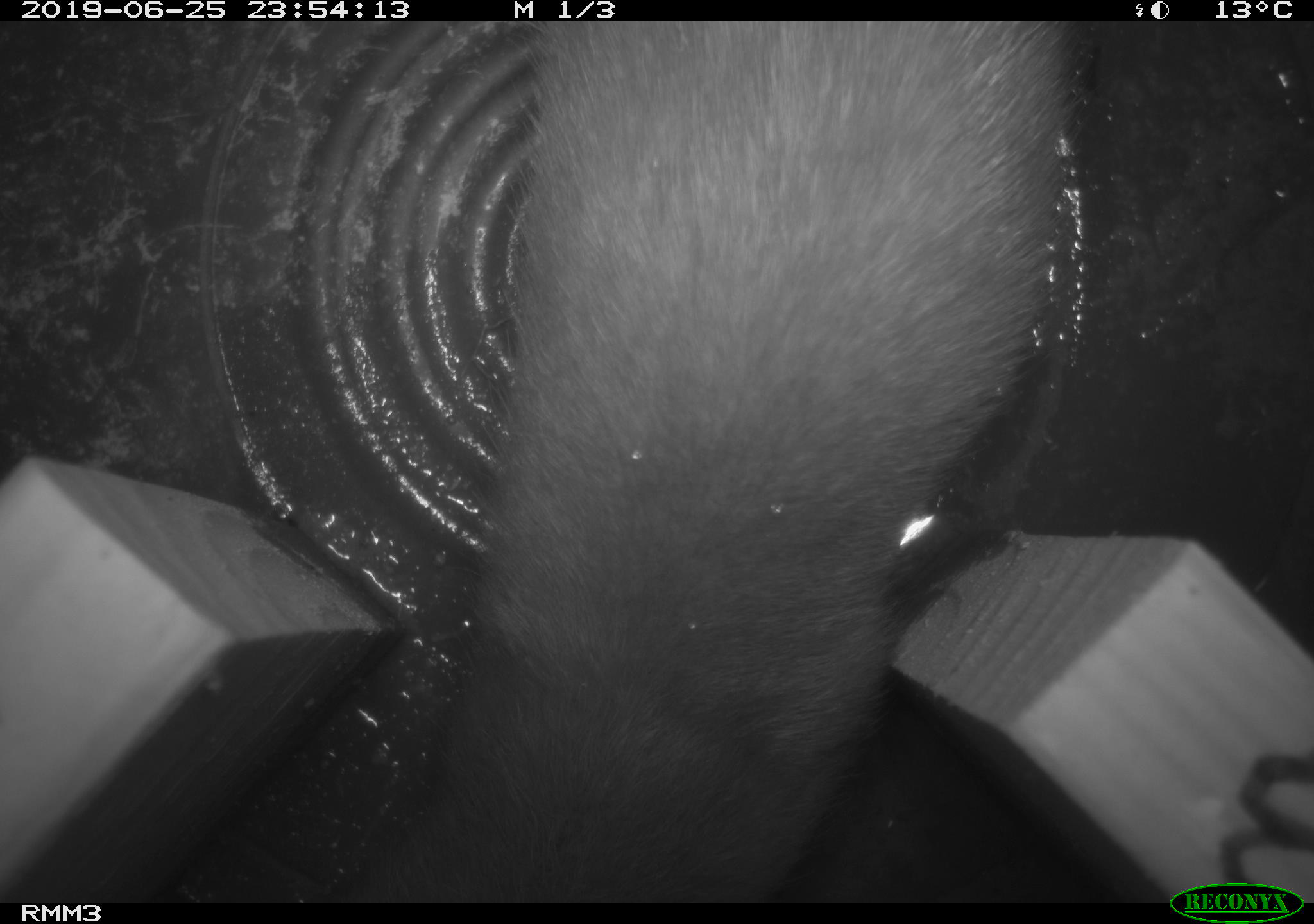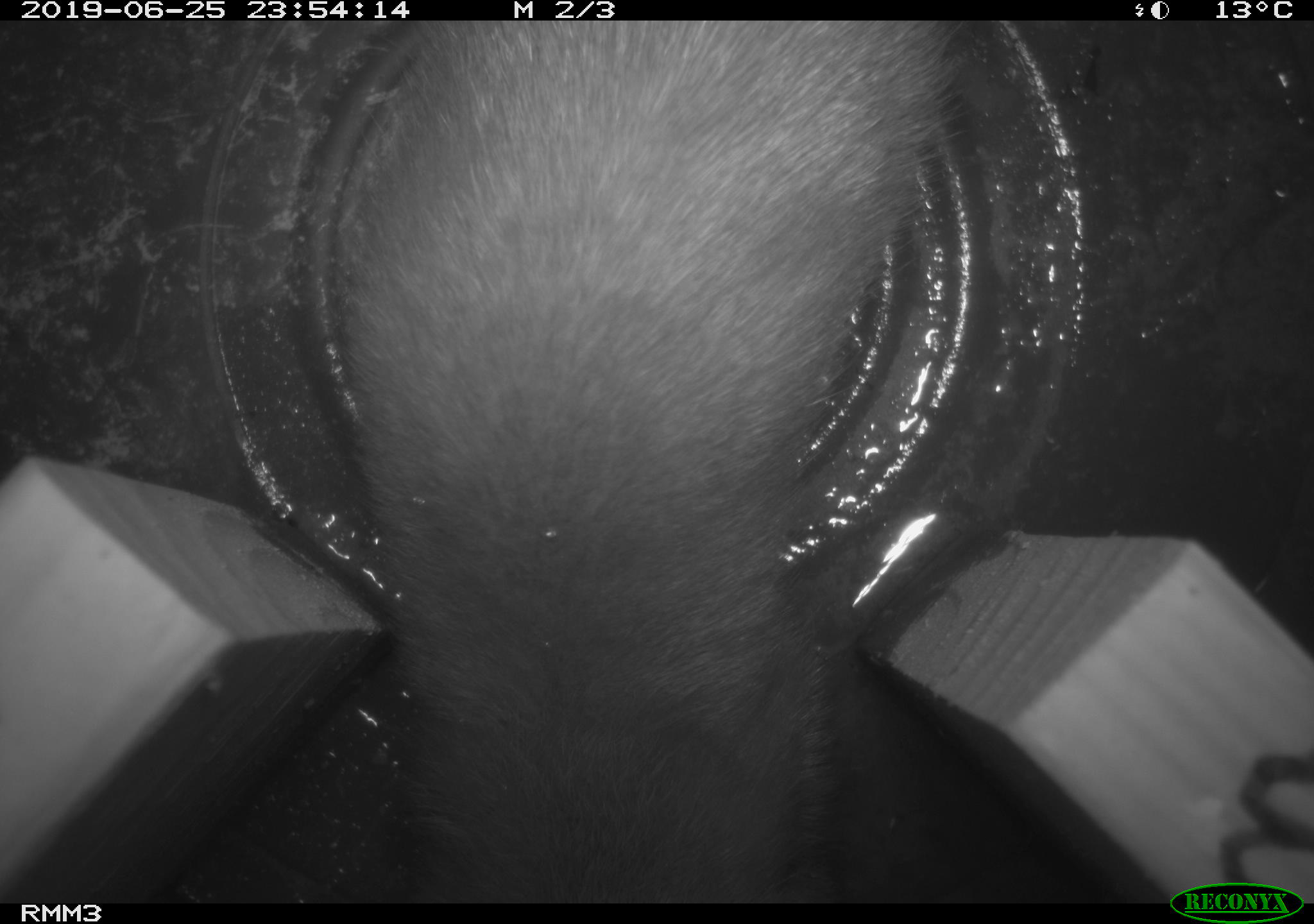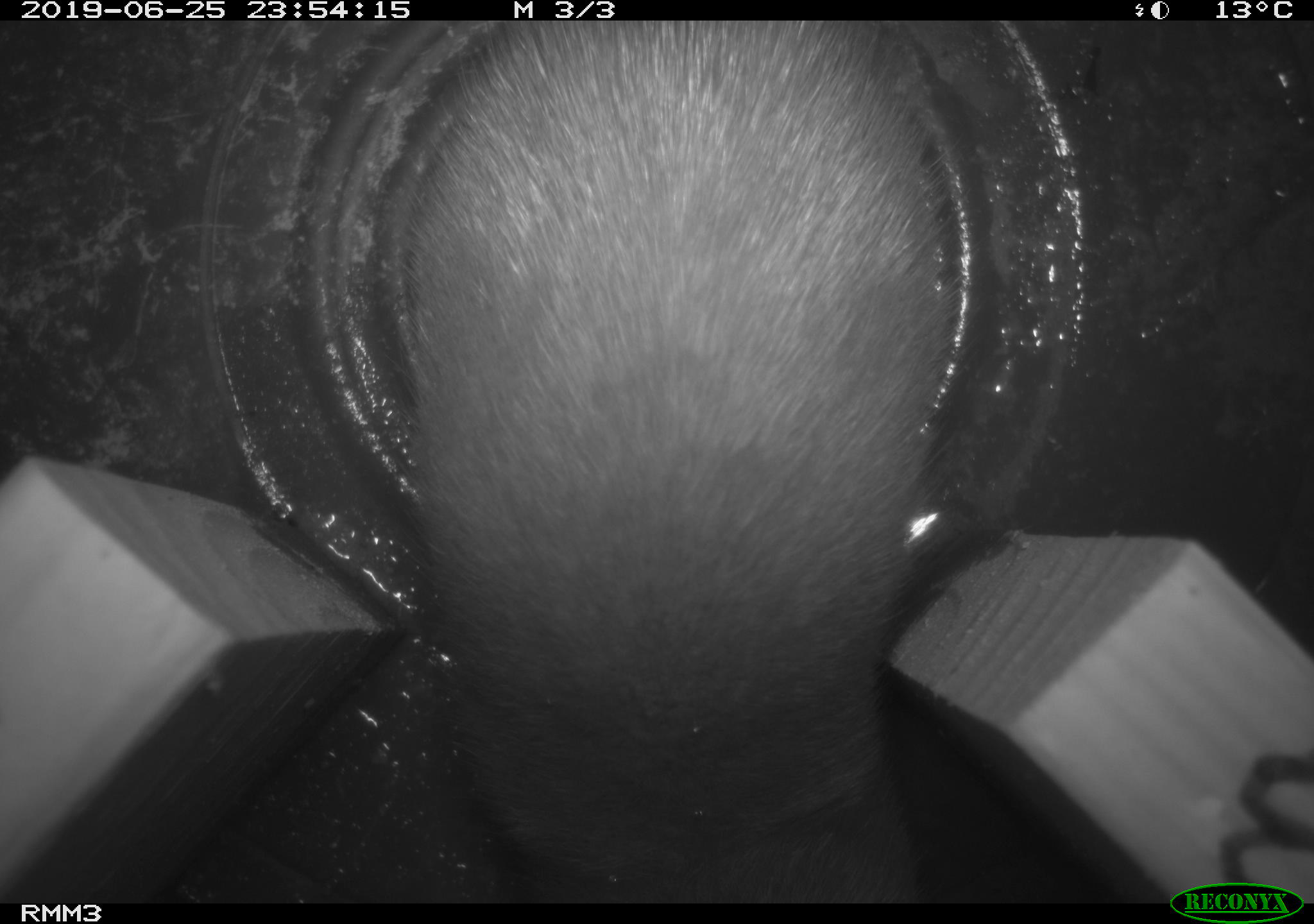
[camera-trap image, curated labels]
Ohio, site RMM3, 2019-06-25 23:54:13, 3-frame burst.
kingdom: Animalia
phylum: Chordata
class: Mammalia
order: Carnivora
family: Mustelidae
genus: Neogale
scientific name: Neogale vison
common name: american mink